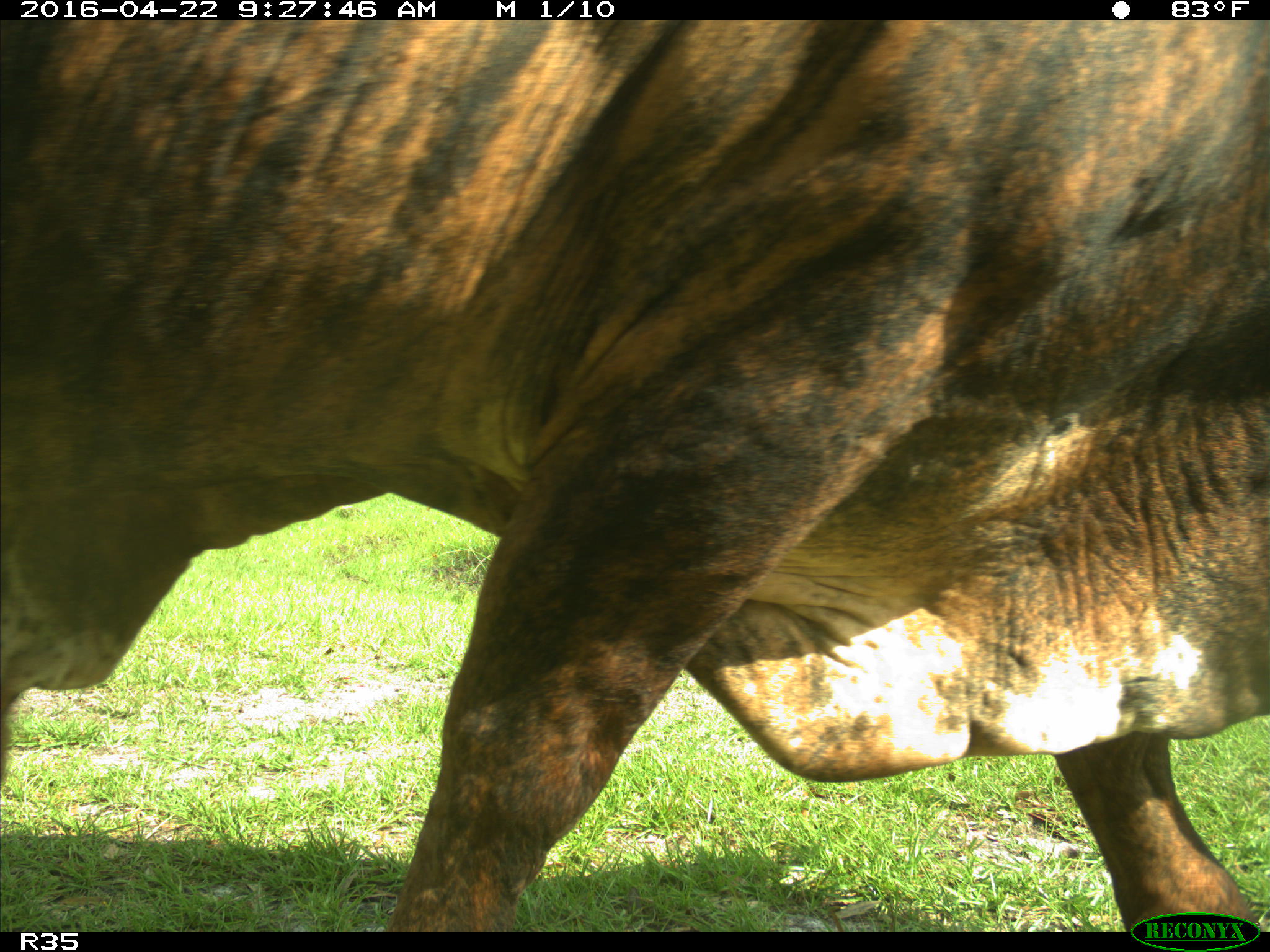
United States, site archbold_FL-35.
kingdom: Animalia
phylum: Chordata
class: Mammalia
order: Artiodactyla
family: Bovidae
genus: Bos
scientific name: Bos taurus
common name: domestic cow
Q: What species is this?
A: Bos taurus (domestic cow).